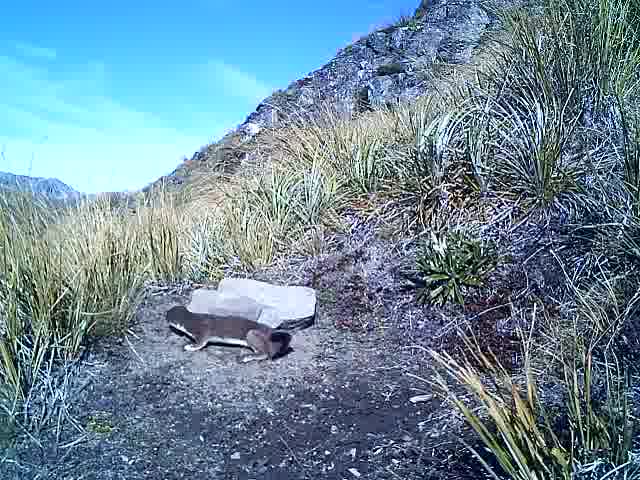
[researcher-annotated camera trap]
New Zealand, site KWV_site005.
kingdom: Animalia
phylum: Chordata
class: Mammalia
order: Carnivora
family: Mustelidae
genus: Mustela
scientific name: Mustela erminea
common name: stoat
Stoat (Mustela erminea).